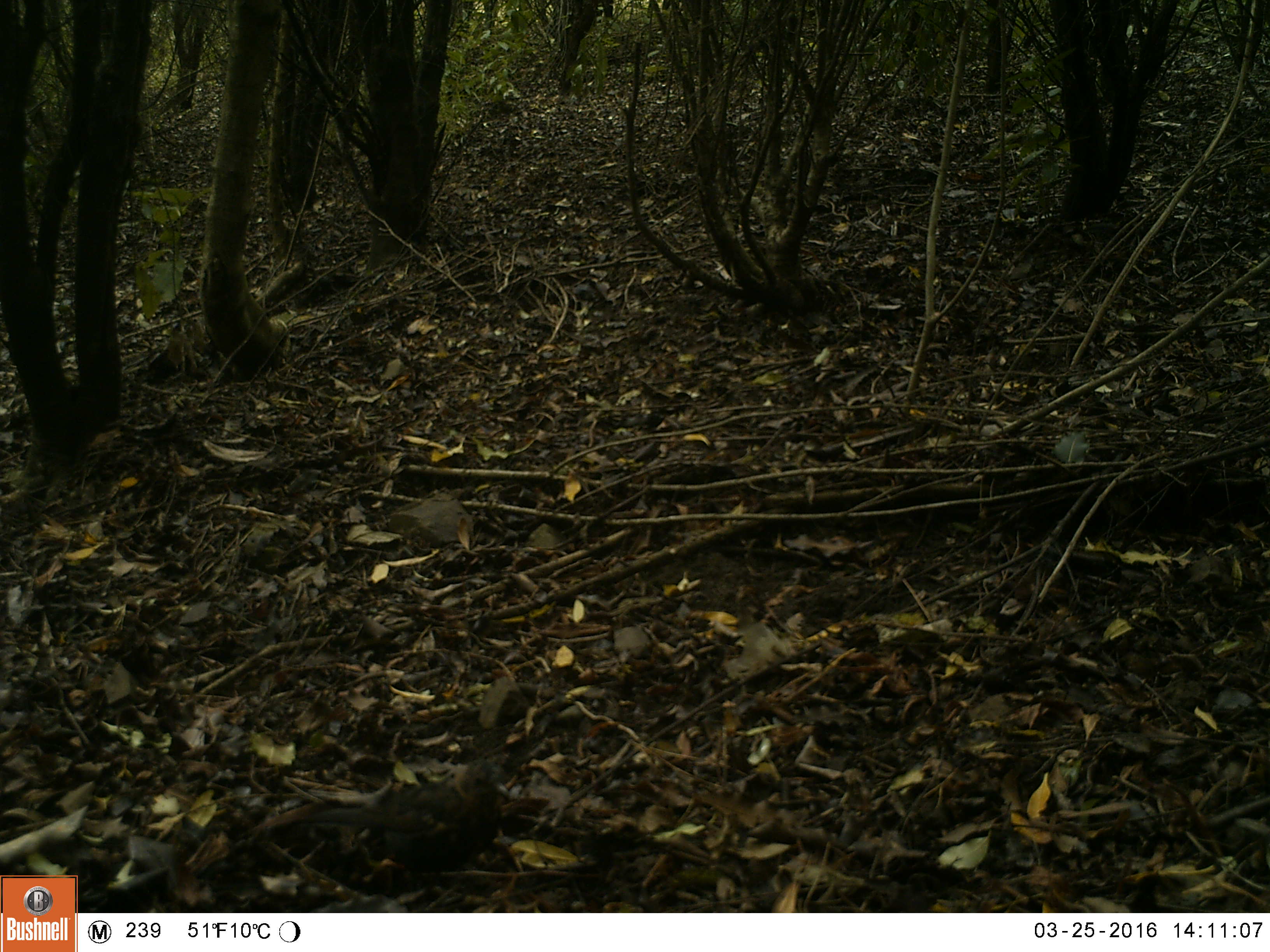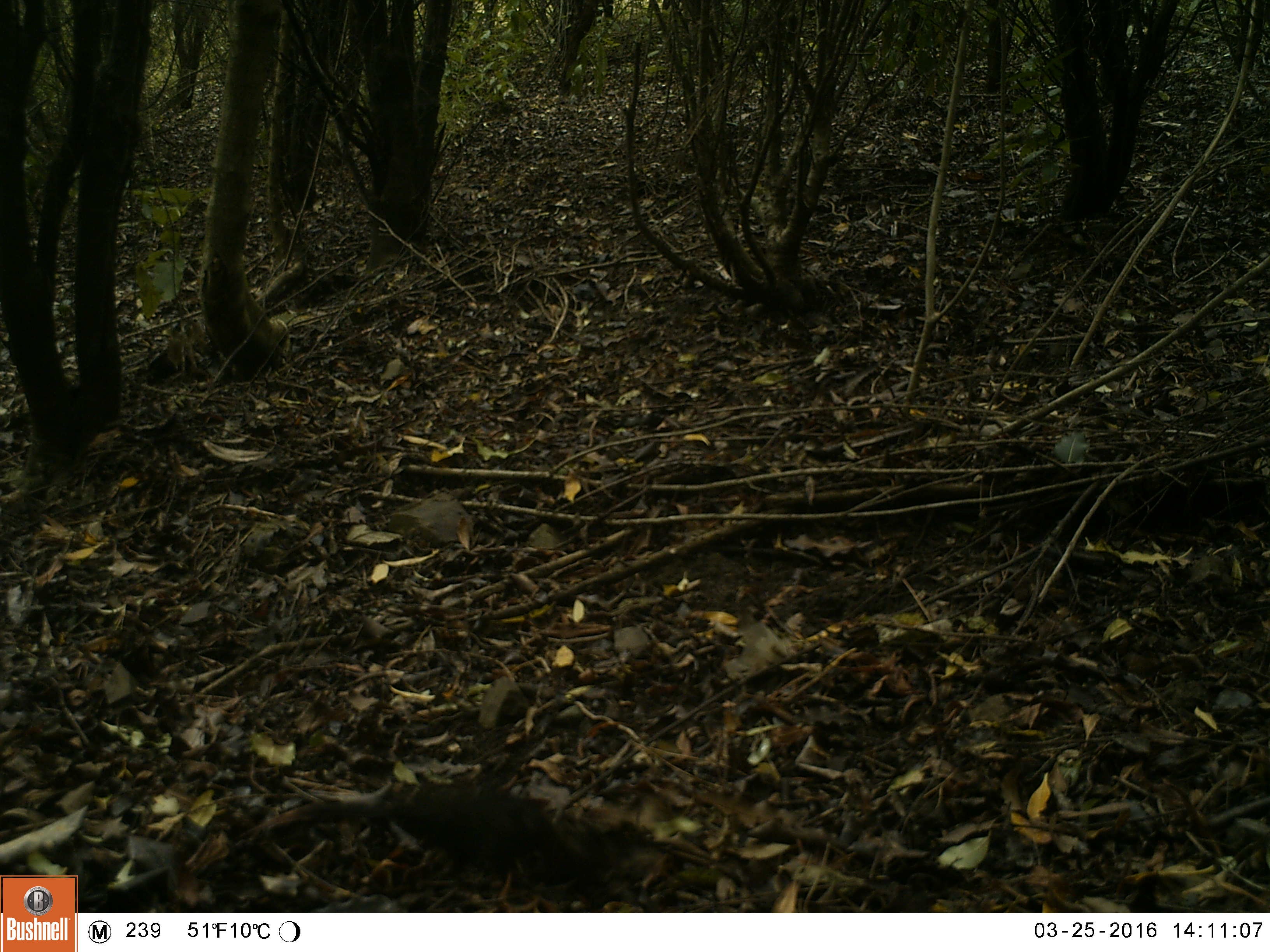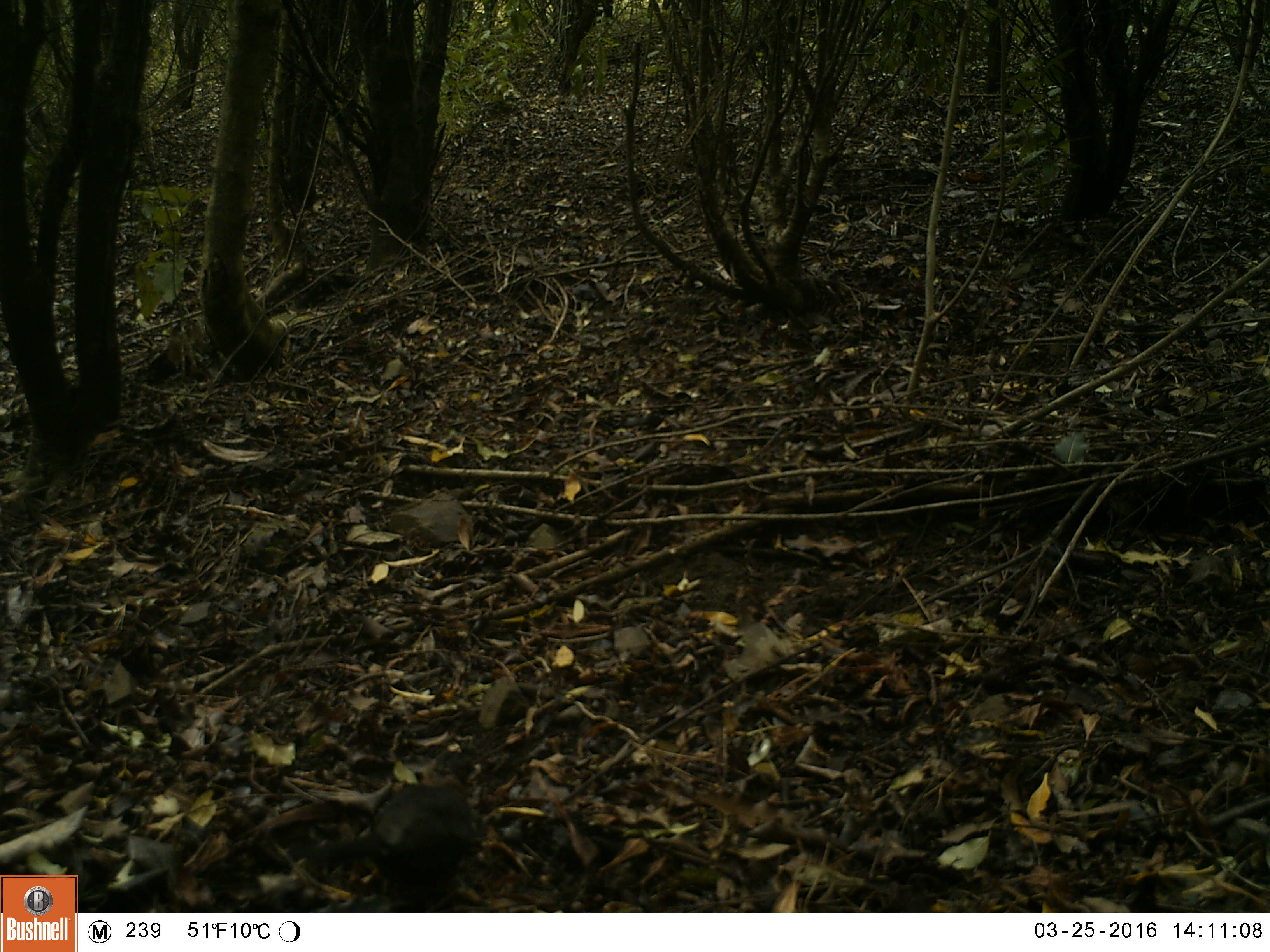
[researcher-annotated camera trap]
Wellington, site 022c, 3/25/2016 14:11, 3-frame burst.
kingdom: Animalia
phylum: Chordata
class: Aves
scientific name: Aves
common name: bird